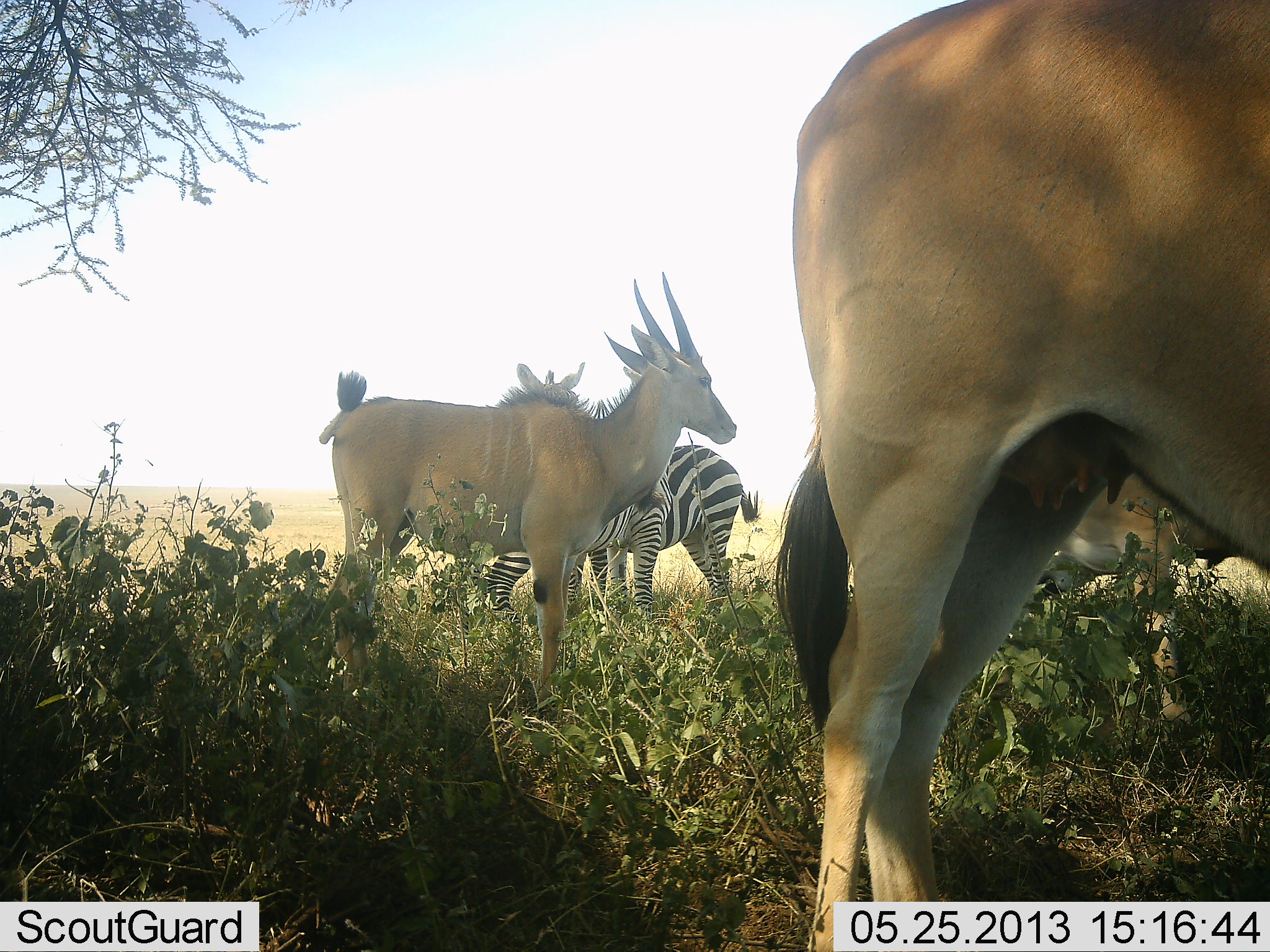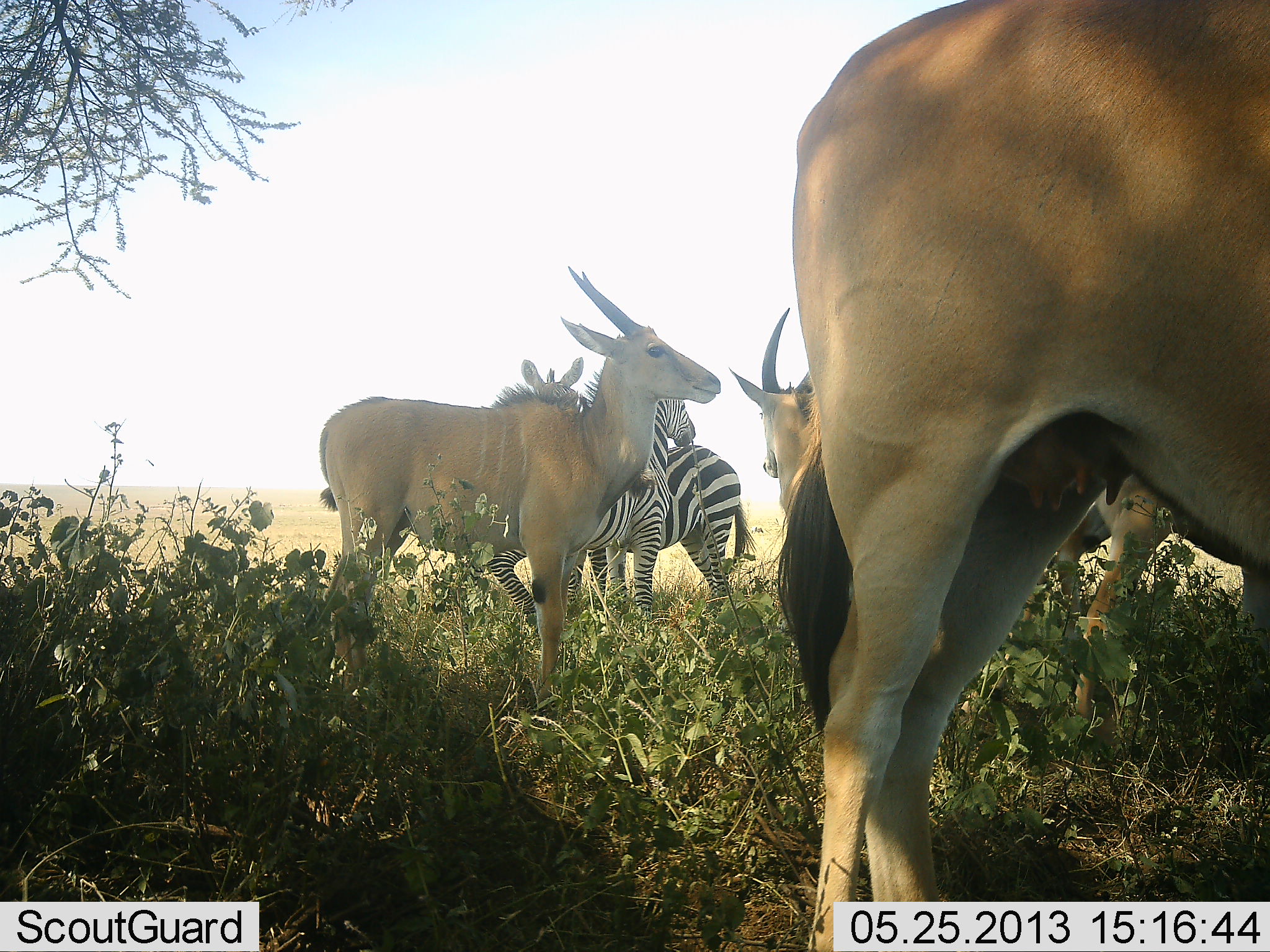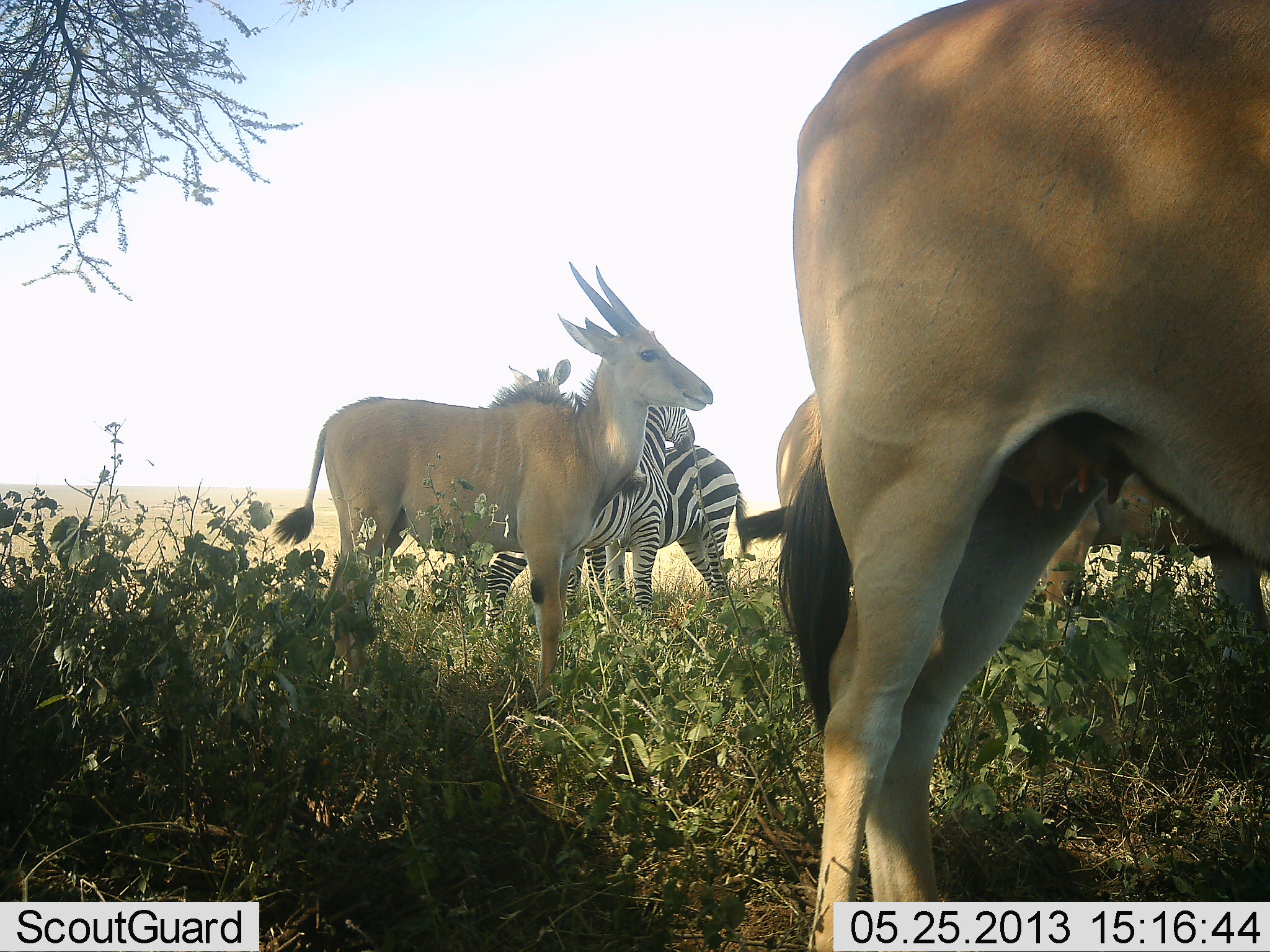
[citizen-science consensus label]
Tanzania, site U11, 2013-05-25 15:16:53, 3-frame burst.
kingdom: Animalia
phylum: Chordata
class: Mammalia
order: Artiodactyla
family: Bovidae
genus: Tragelaphus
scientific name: Tragelaphus oryx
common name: eland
Eland (Tragelaphus oryx), count 4. Behavior (volunteer vote fractions): standing 93%, resting 0%, moving 14%, interacting 7%. Young present (vote fraction): 0%. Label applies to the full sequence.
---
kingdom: Animalia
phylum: Chordata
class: Mammalia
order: Perissodactyla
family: Equidae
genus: Equus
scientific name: Equus quagga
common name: plains zebra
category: zebra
Zebra (plains zebra) (Equus quagga), count 2. Behavior (volunteer vote fractions): standing 83%, resting 6%, moving 0%, interacting 6%. Young present (vote fraction): 6%. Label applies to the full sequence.